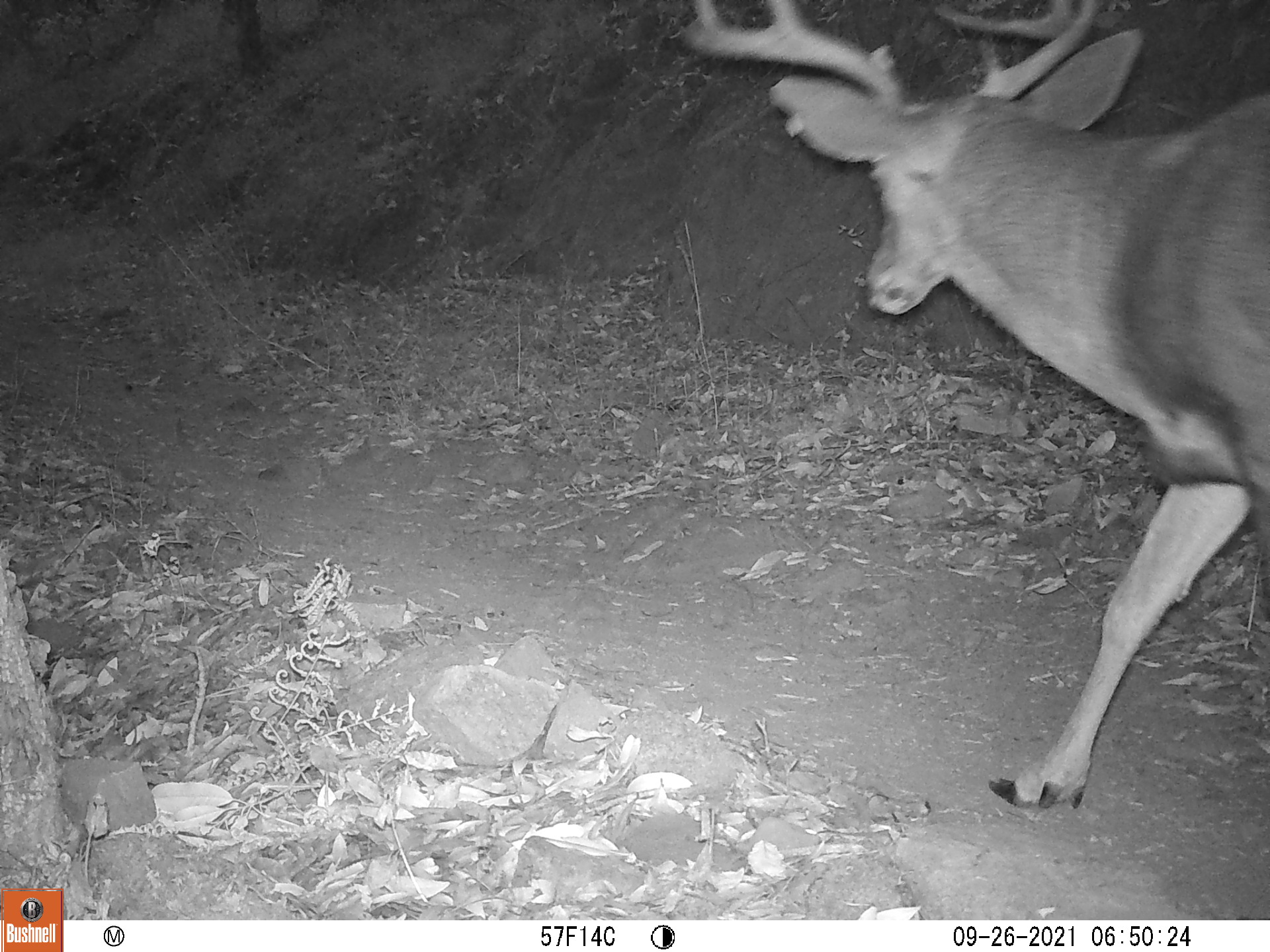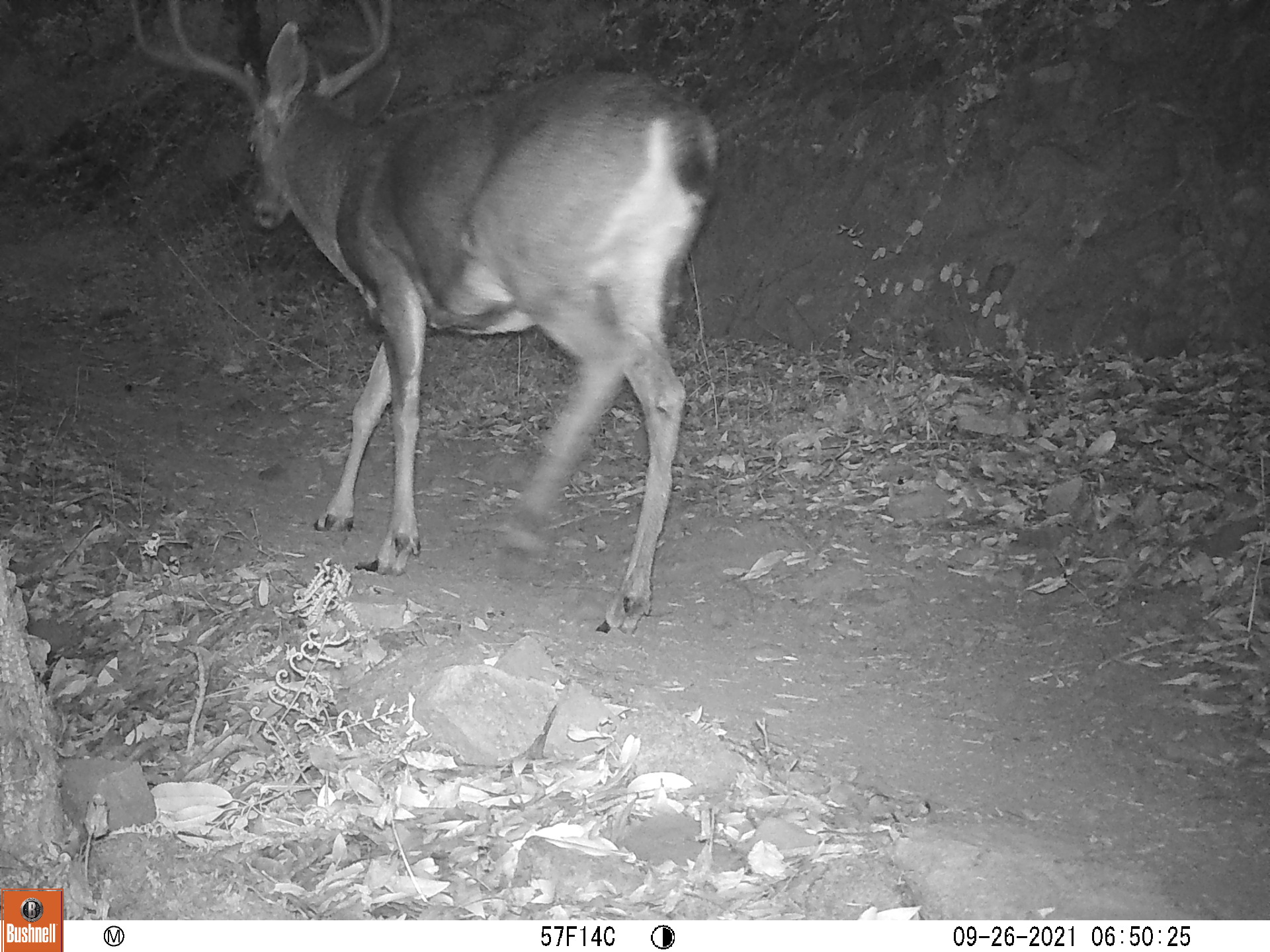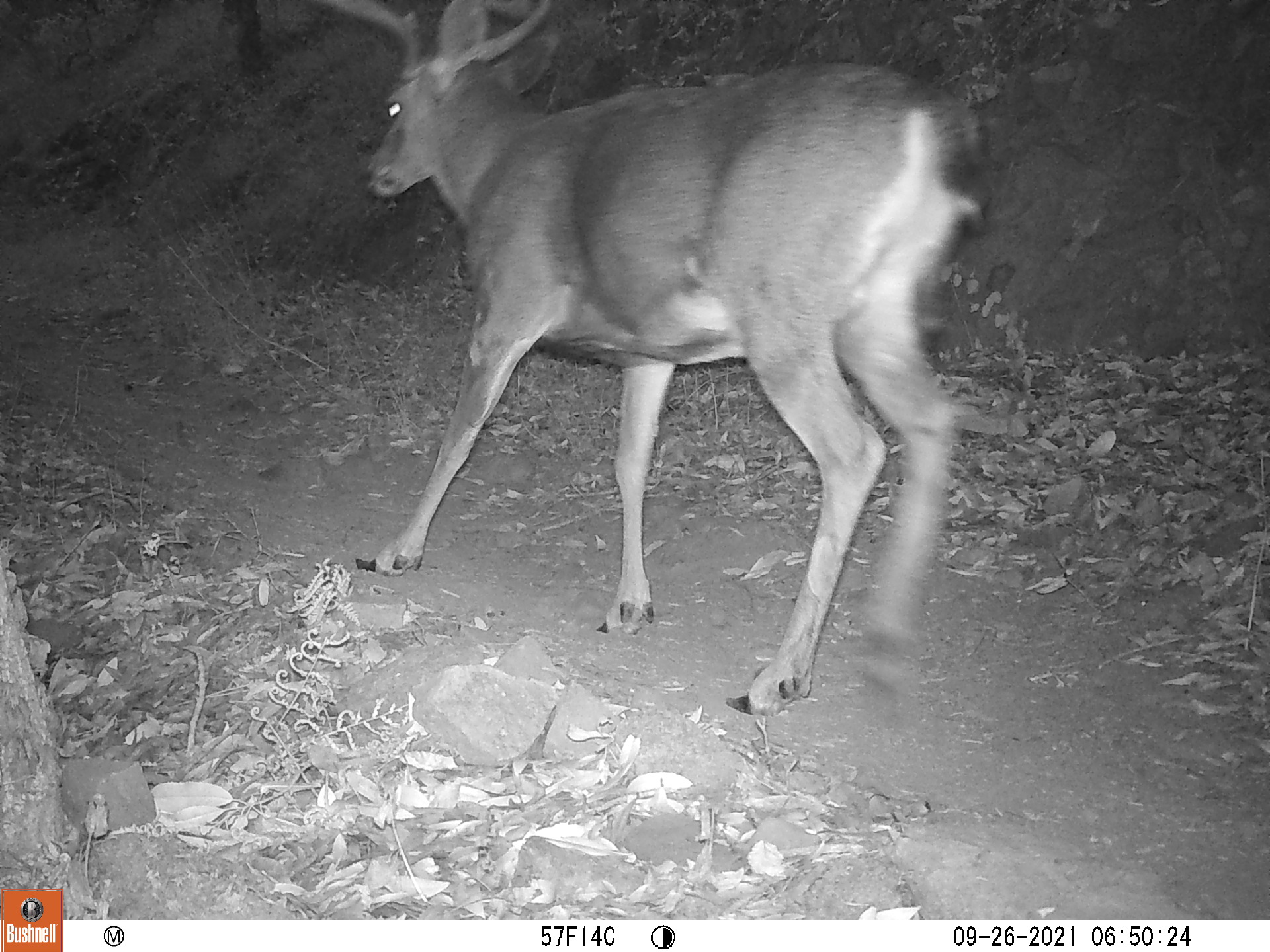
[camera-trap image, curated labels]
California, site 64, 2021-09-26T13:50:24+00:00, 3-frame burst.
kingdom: Animalia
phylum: Chordata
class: Mammalia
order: Artiodactyla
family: Cervidae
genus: Odocoileus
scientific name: Odocoileus hemionus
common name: mule deer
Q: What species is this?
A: Mule deer (Odocoileus hemionus).